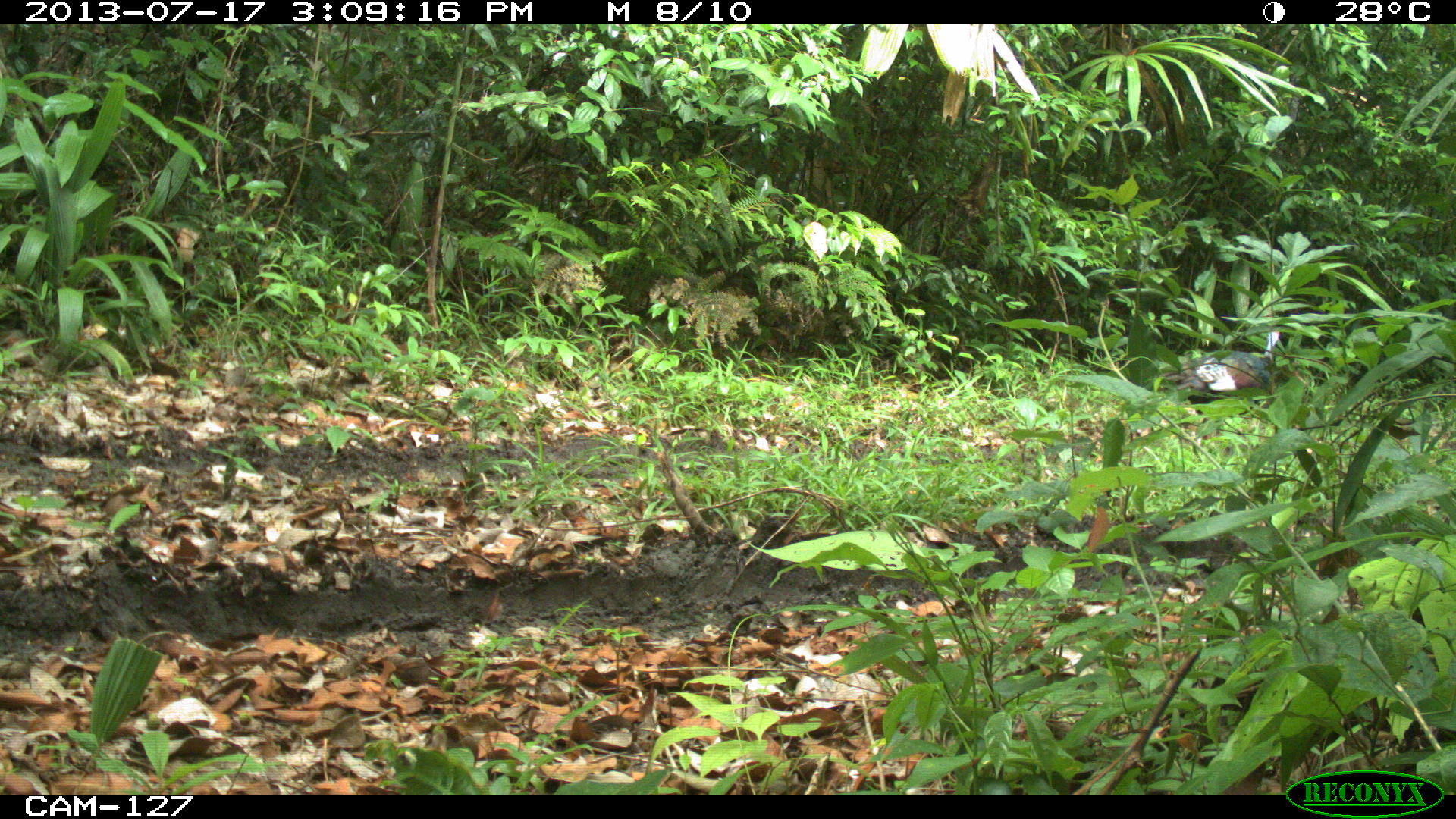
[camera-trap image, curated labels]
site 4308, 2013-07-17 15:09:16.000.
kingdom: Animalia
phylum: Chordata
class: Aves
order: Galliformes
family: Phasianidae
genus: Meleagris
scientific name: Meleagris ocellata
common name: ocellated turkey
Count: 3.